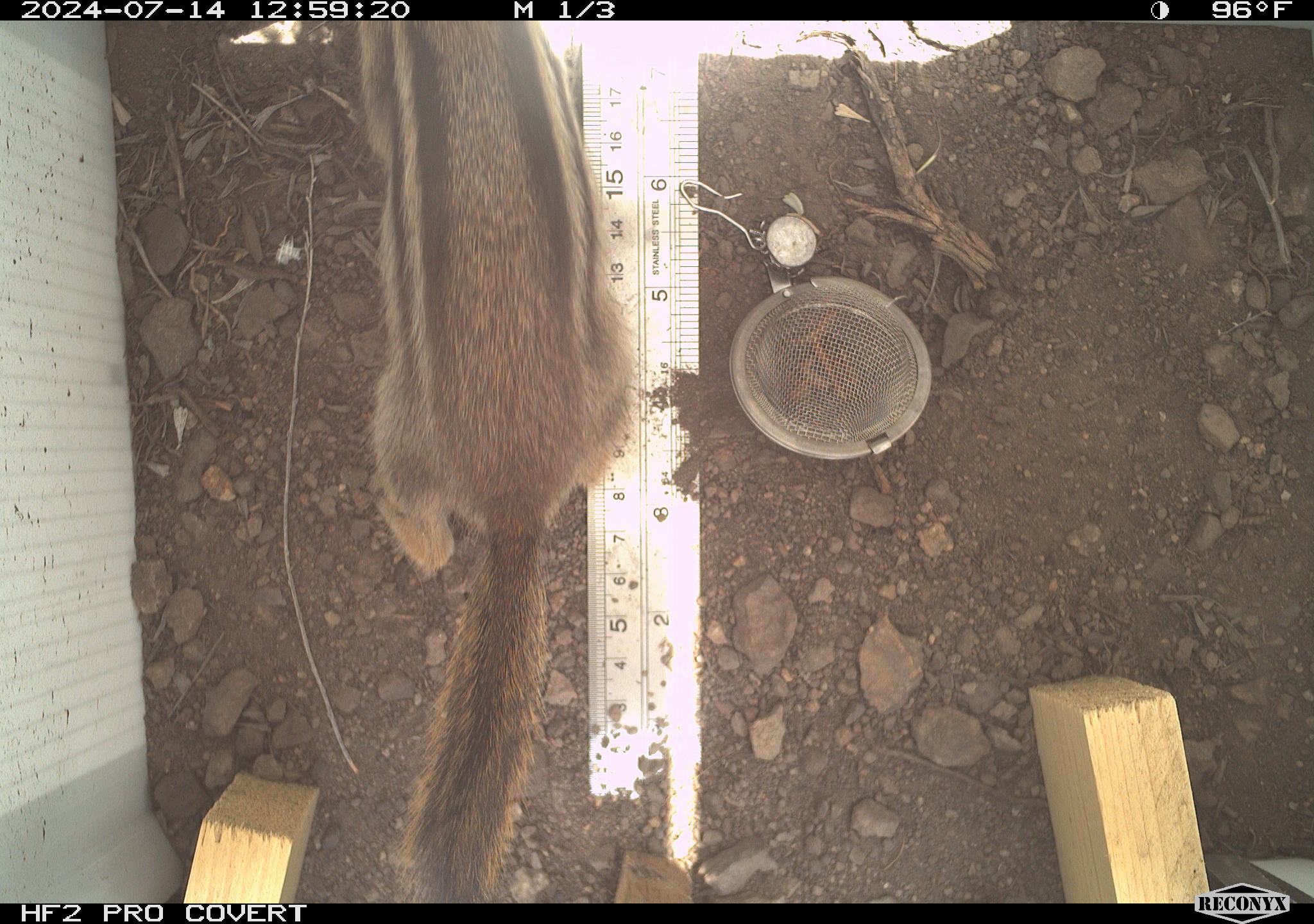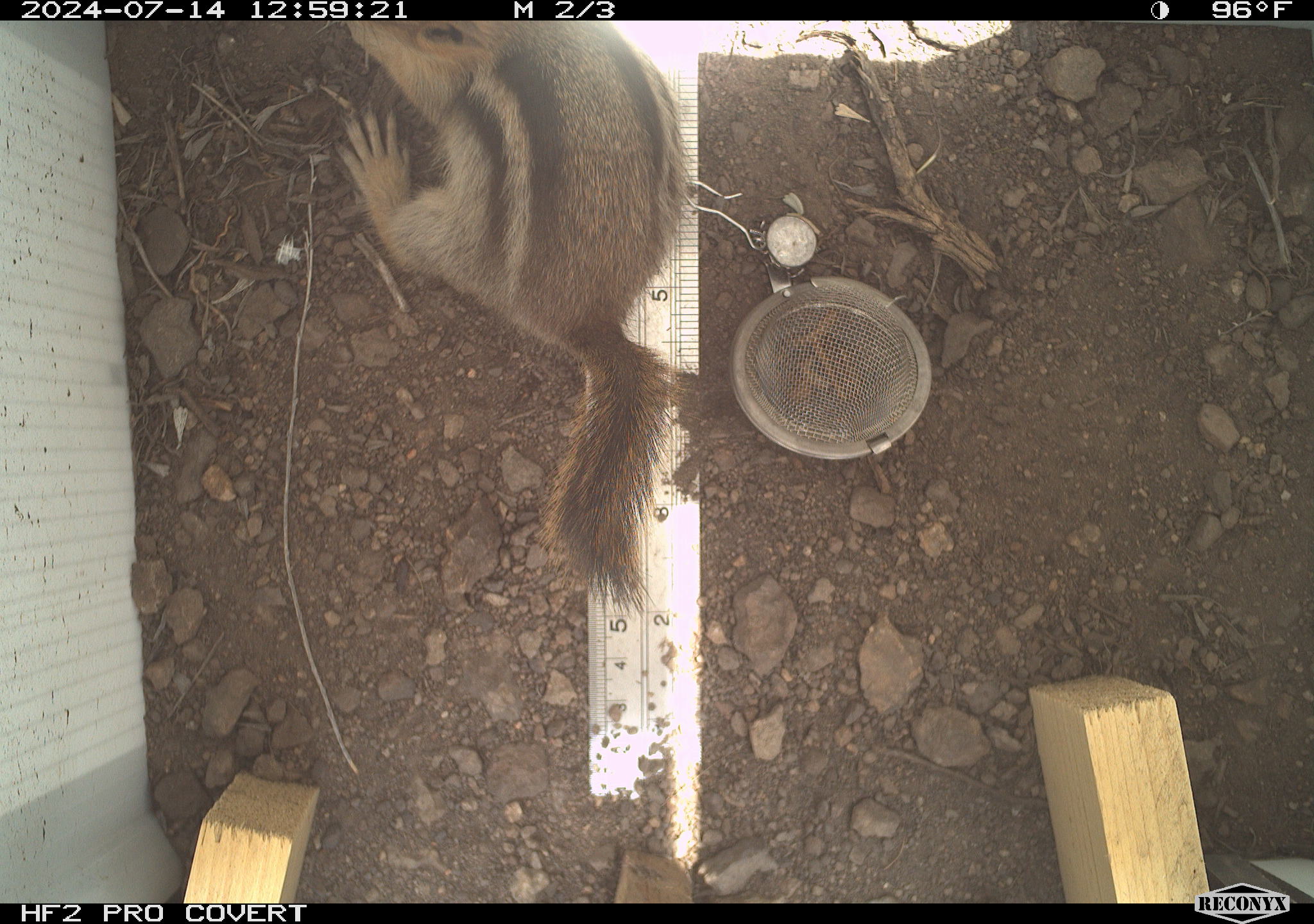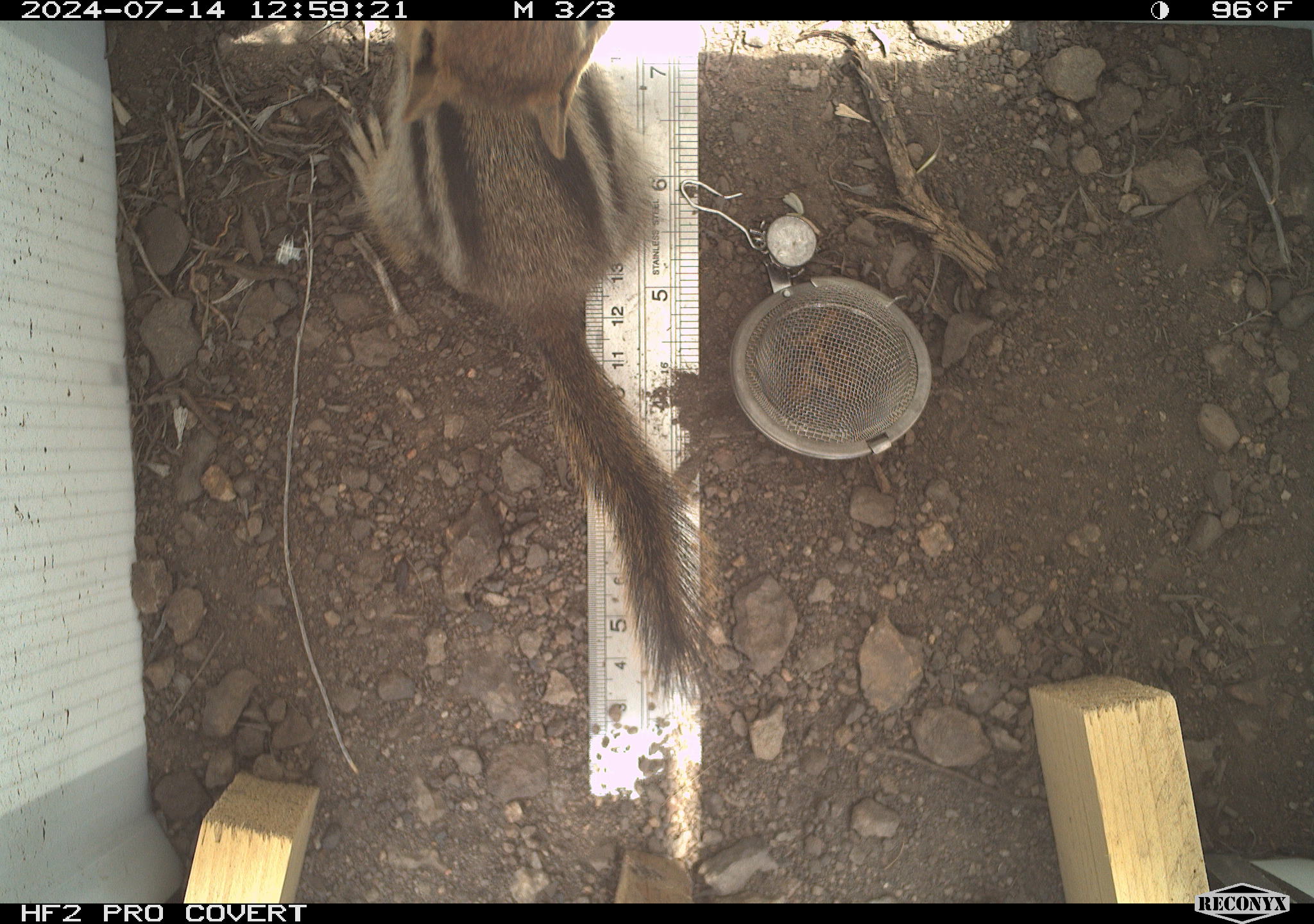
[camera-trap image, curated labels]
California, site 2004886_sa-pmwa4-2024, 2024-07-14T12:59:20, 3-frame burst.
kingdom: Animalia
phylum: Chordata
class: Mammalia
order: Rodentia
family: Sciuridae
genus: Callospermophilus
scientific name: Callospermophilus lateralis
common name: golden mantled ground squirrel